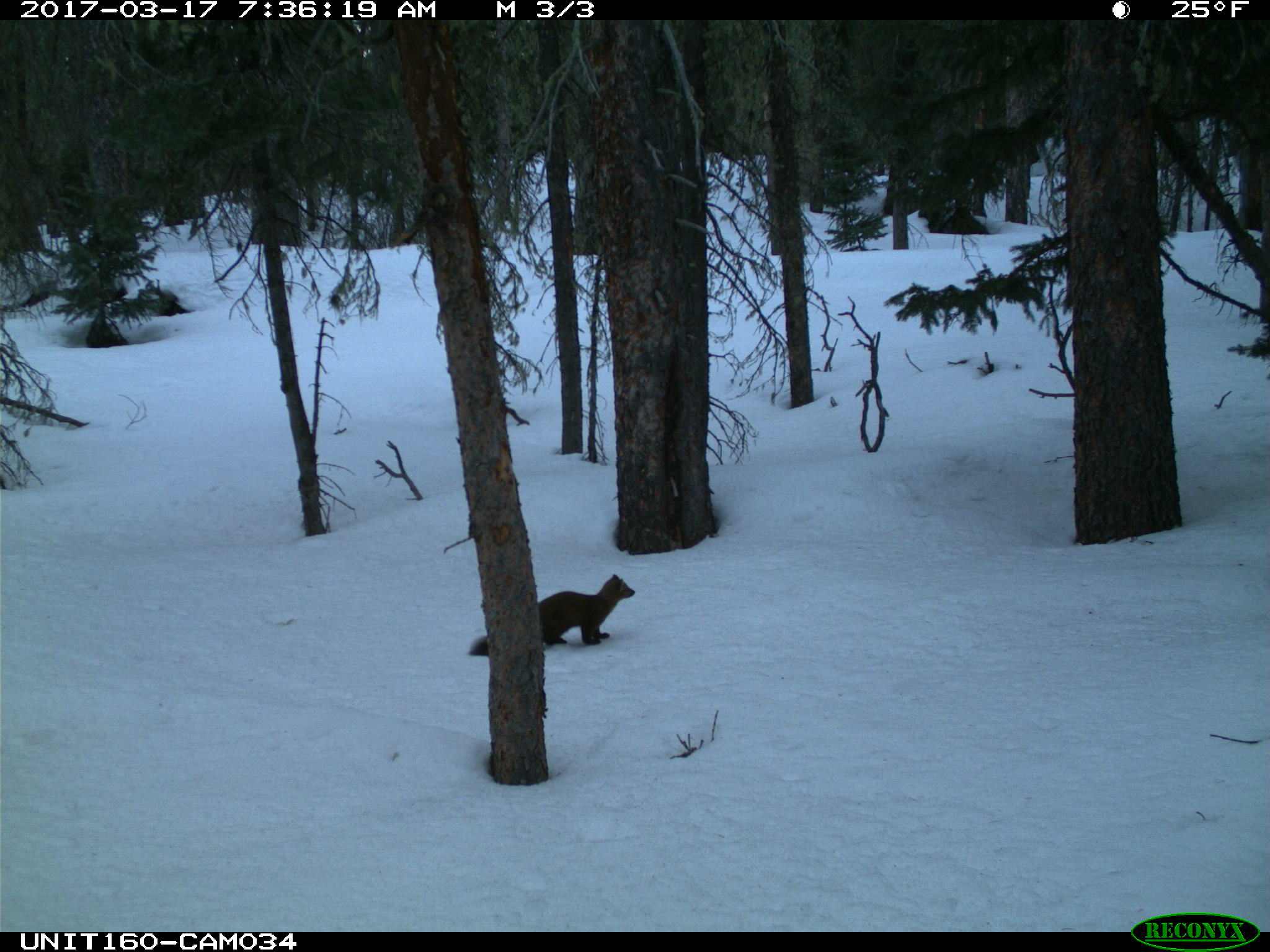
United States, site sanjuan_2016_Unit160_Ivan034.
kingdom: Animalia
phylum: Chordata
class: Mammalia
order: Carnivora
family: Mustelidae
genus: Martes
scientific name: Martes americana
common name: american marten